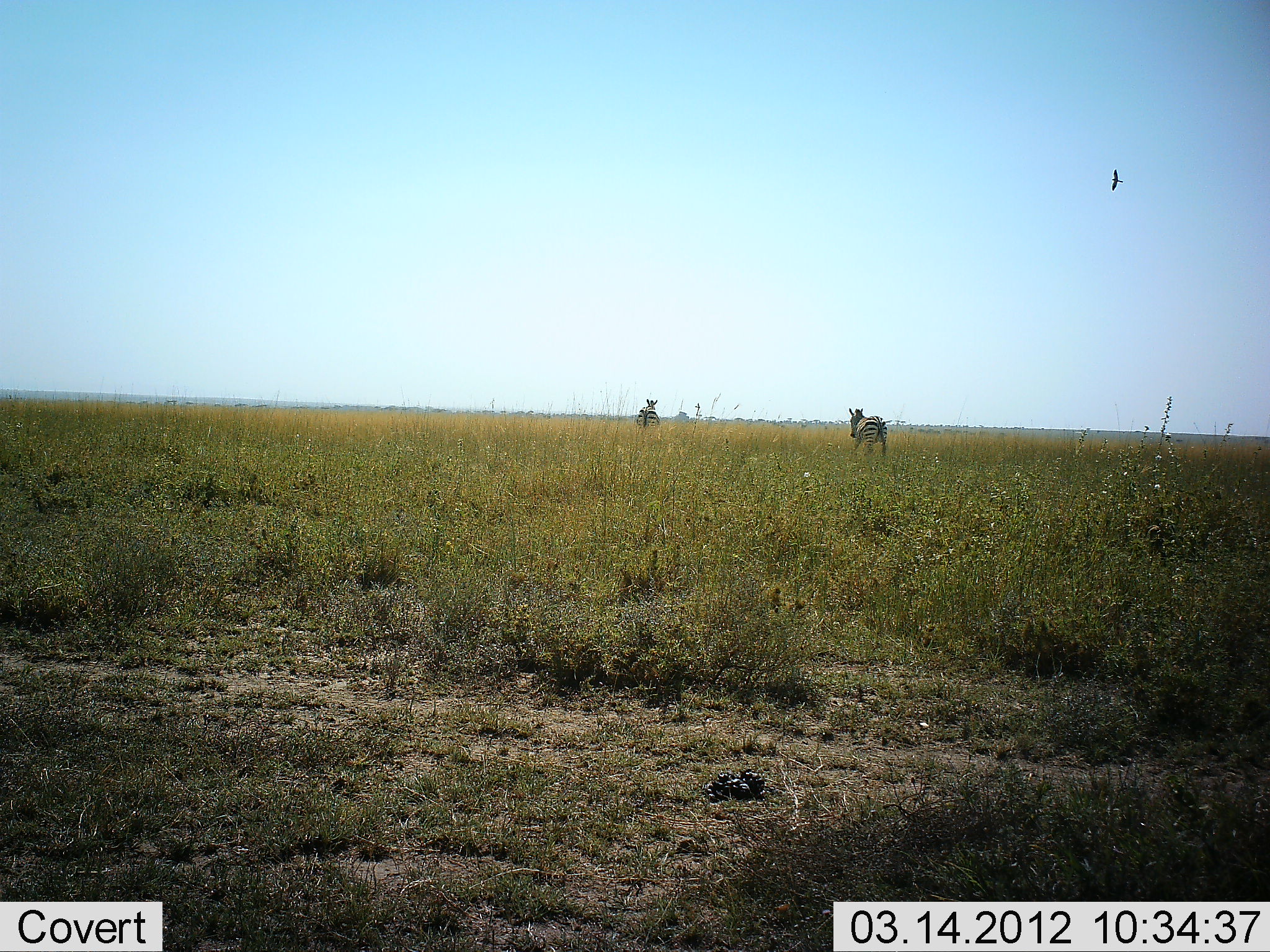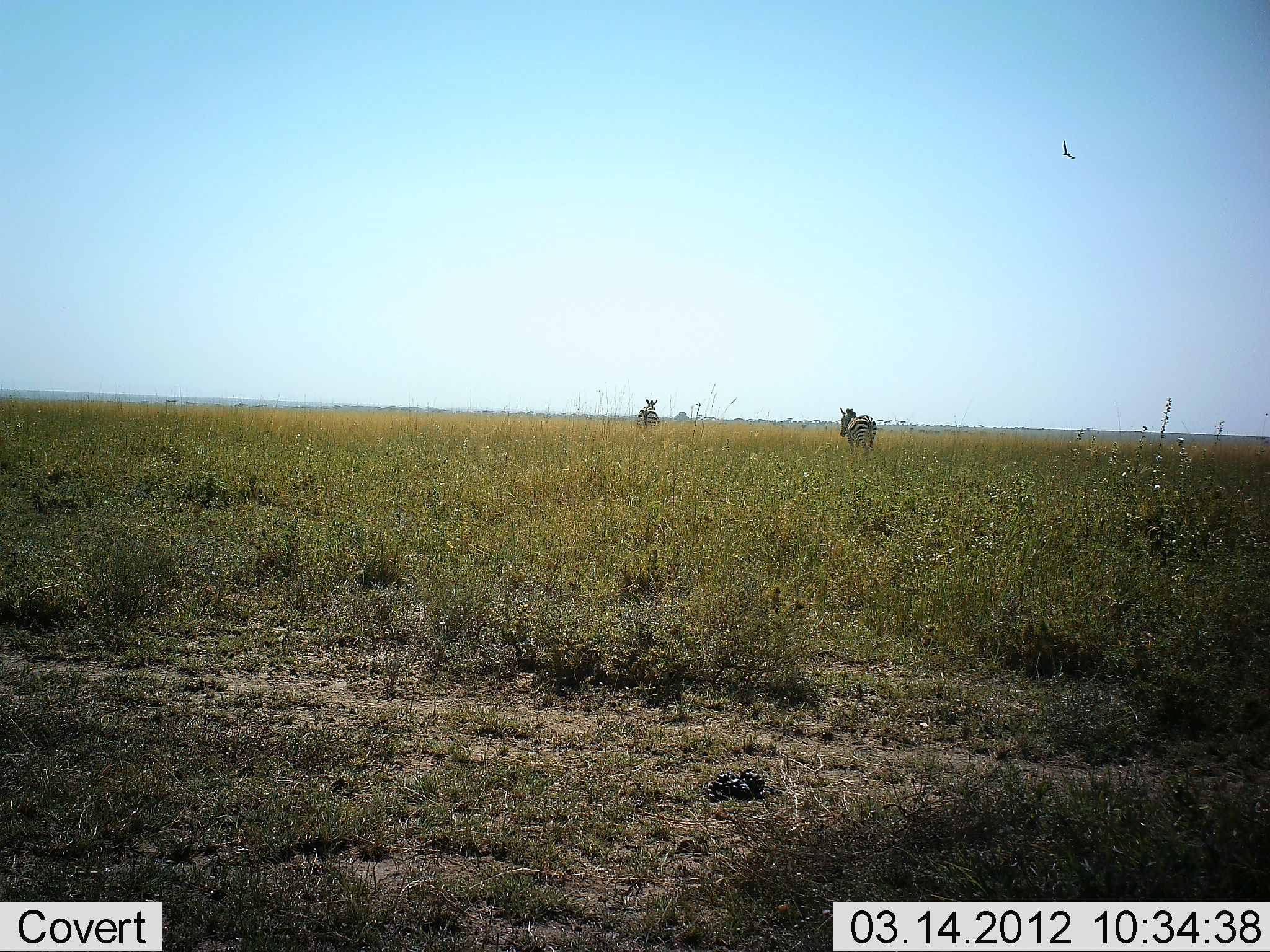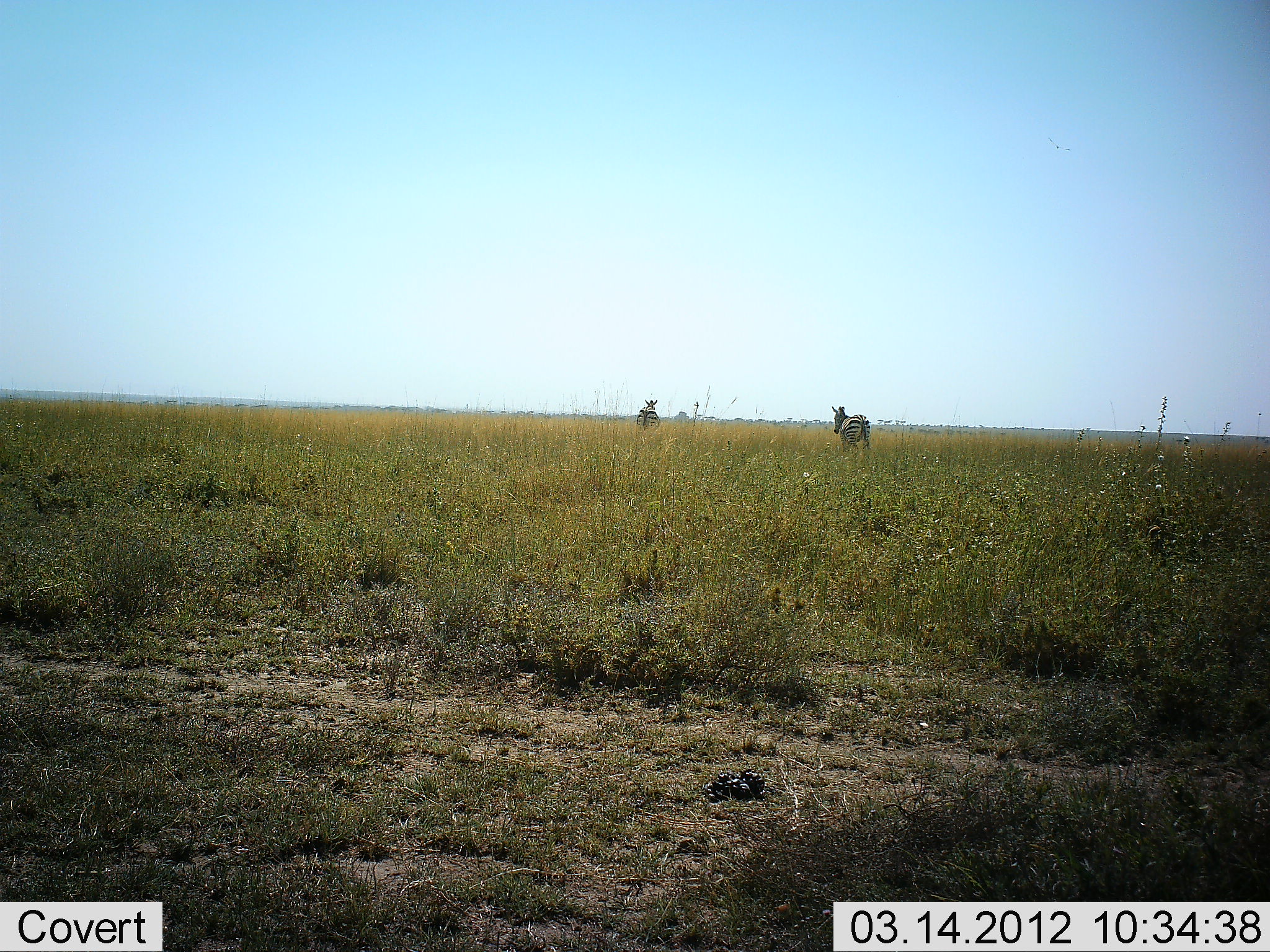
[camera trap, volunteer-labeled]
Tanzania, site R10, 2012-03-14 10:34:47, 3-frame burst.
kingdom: Animalia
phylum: Chordata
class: Mammalia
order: Perissodactyla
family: Equidae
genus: Equus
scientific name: Equus quagga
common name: plains zebra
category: zebra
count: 2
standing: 50%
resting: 0%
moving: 95%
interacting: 0%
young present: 0%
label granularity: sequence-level